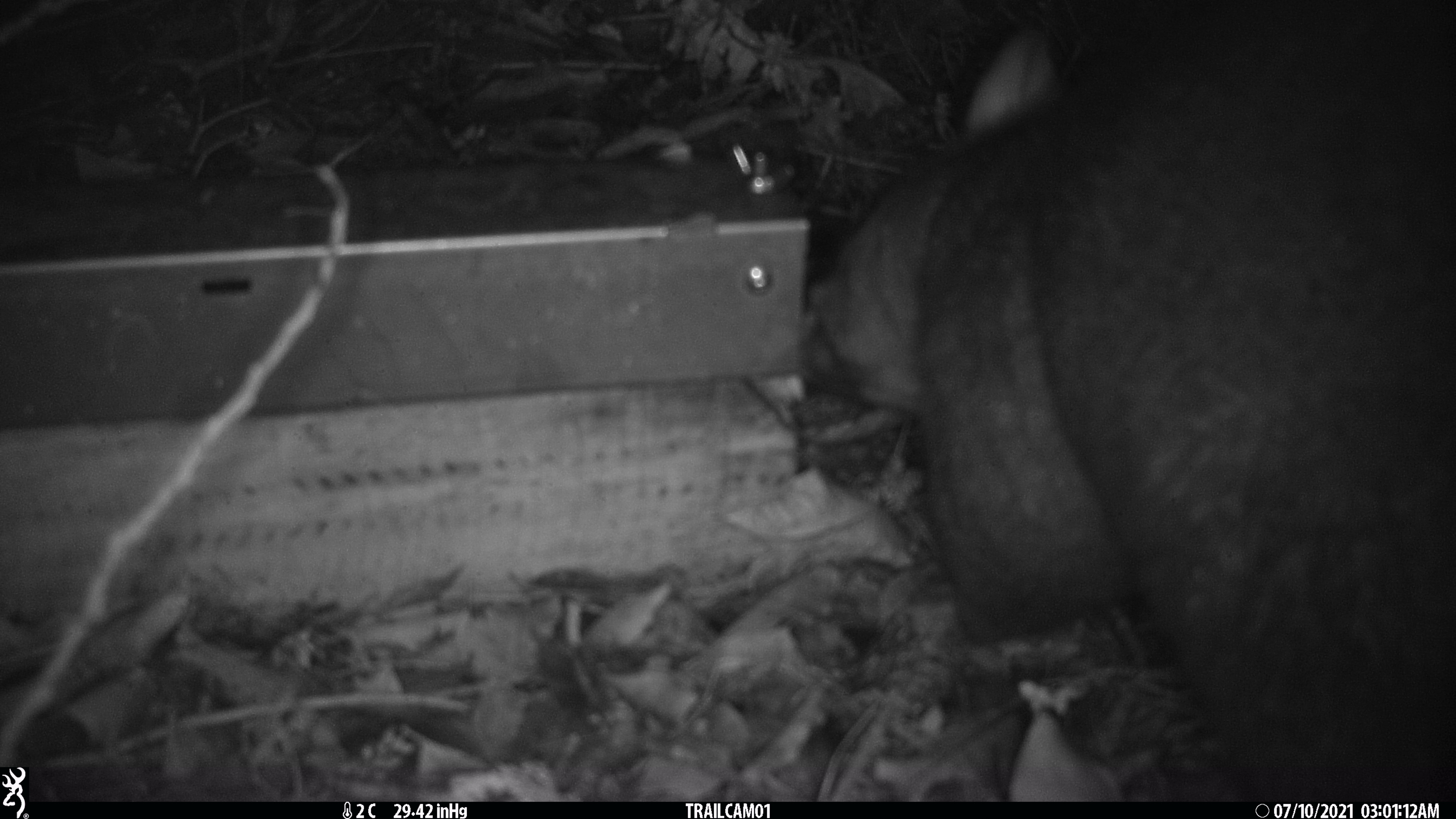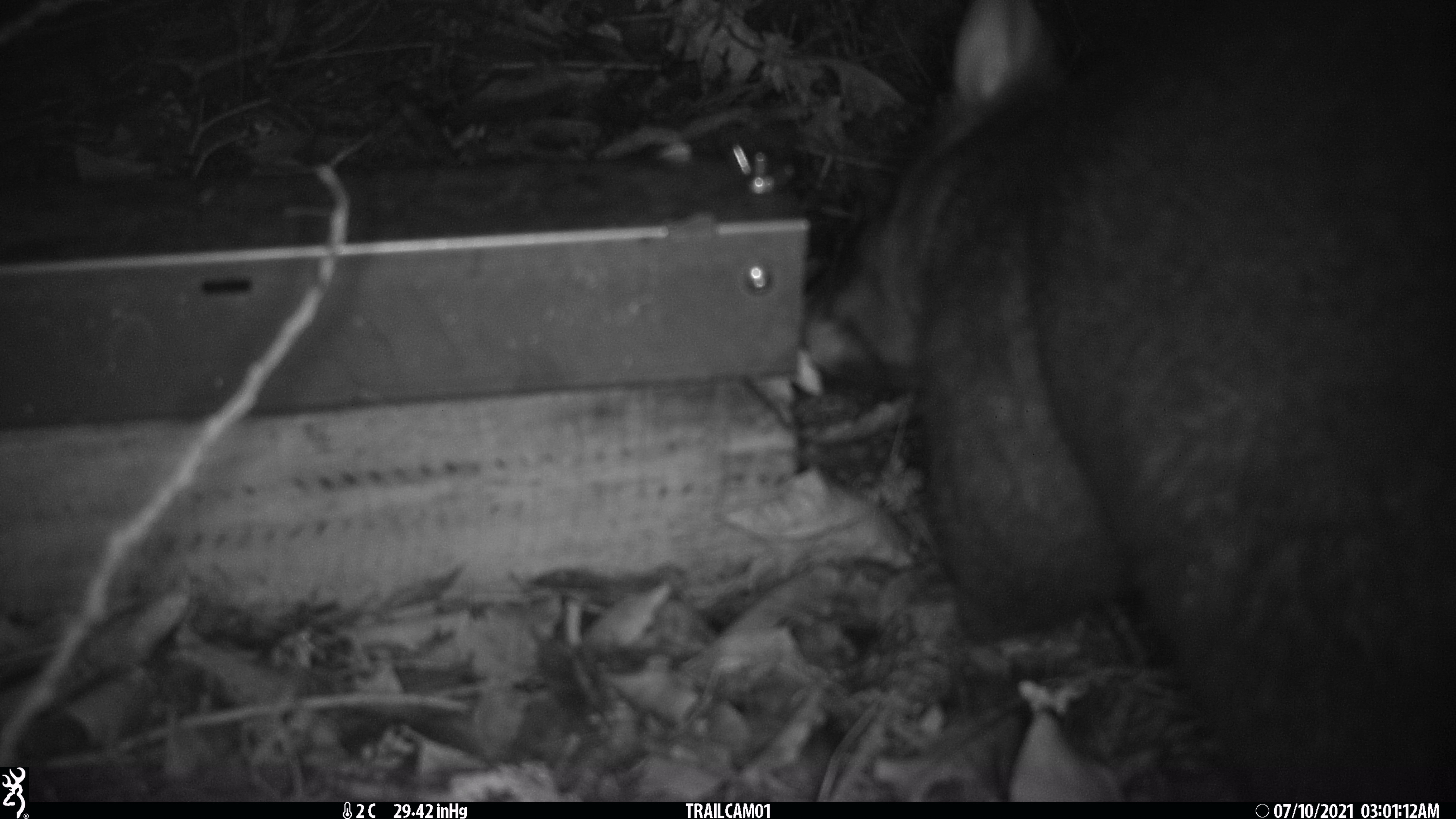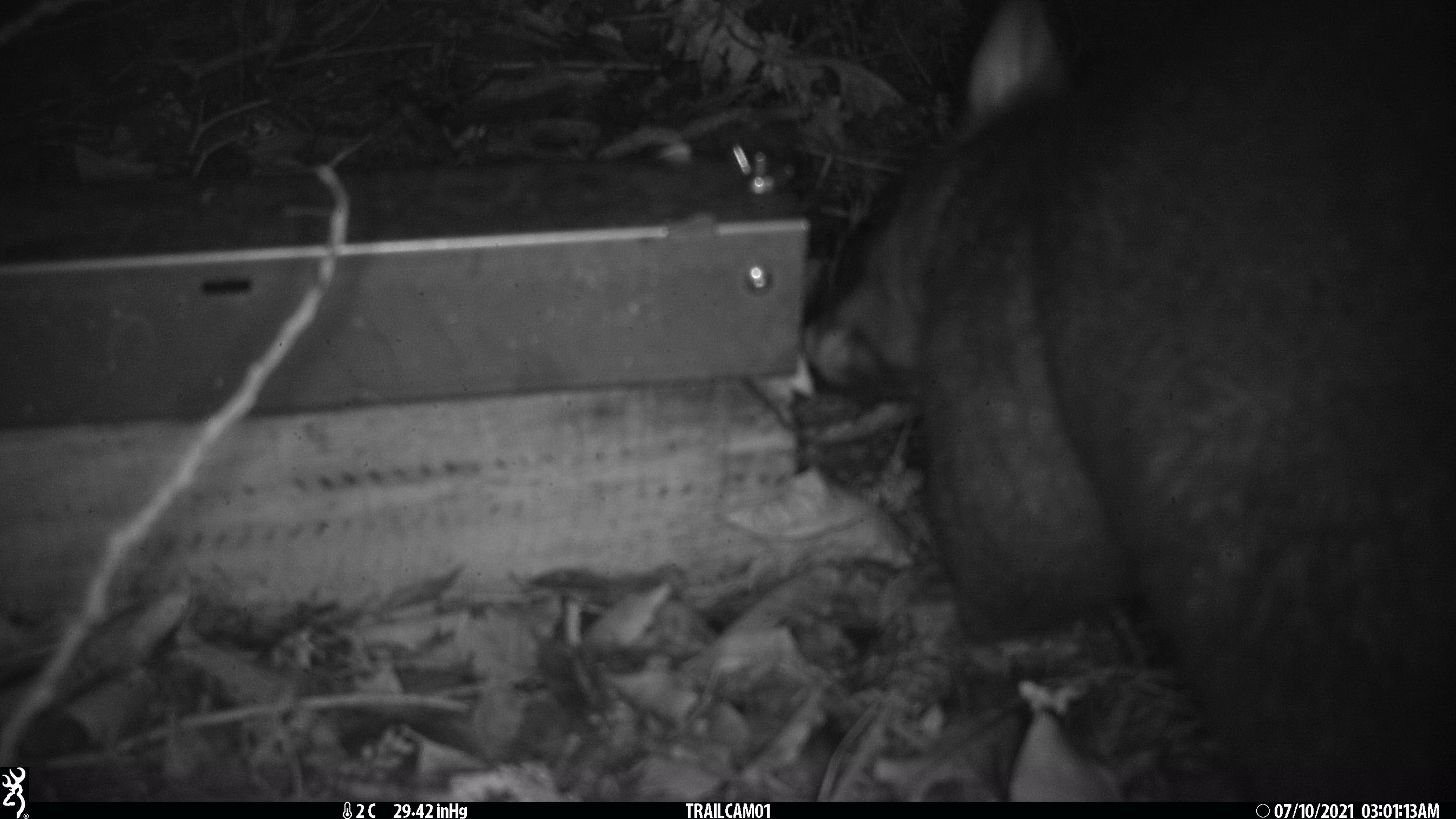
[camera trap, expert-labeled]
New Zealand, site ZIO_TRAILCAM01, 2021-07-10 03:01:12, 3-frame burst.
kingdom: Animalia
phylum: Chordata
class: Mammalia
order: Diprotodontia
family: Phalangeridae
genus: Trichosurus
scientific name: Trichosurus vulpecula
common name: common brushtail possum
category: possum